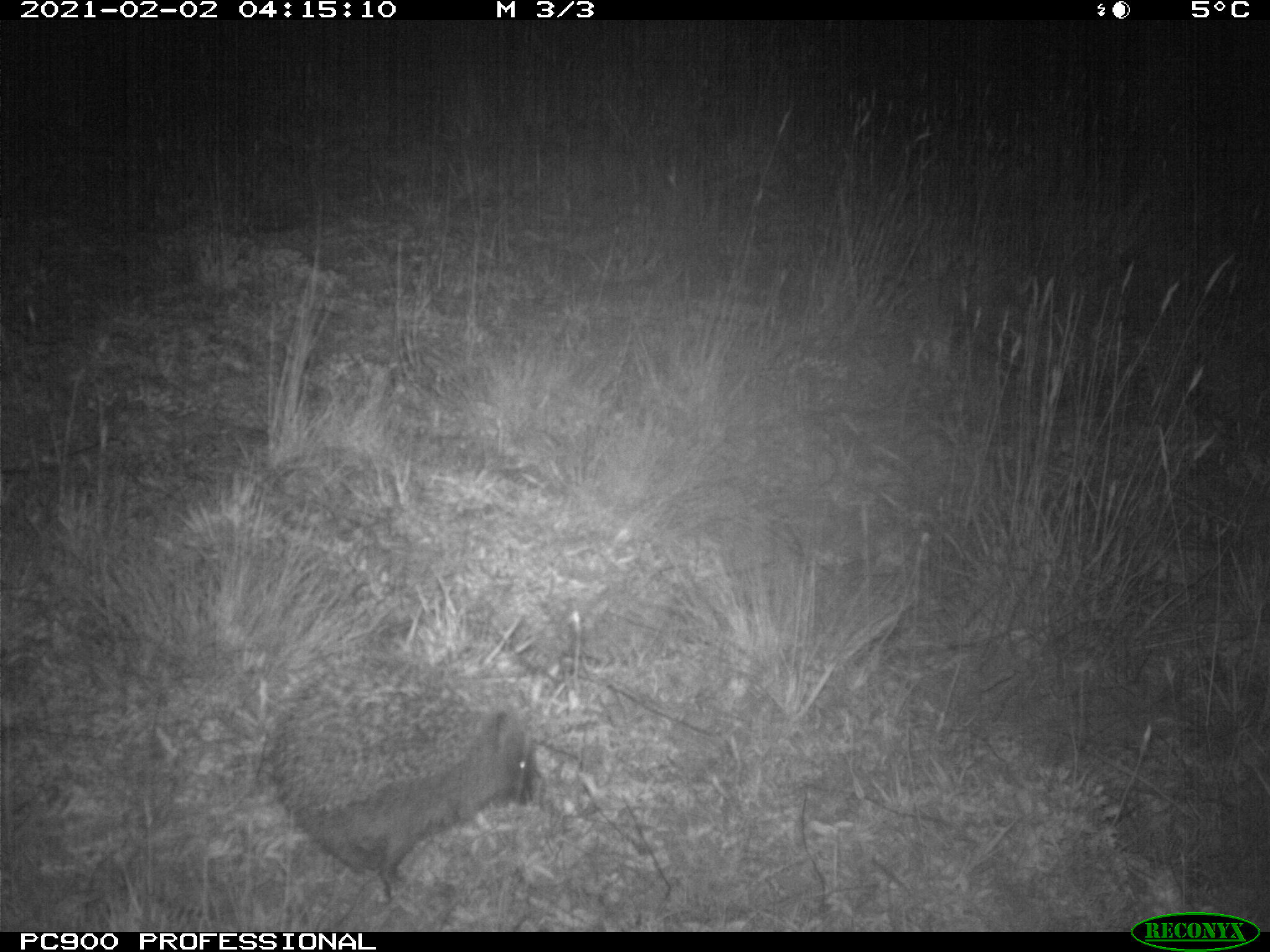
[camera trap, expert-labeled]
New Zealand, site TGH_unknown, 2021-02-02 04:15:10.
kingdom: Animalia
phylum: Chordata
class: Mammalia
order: Eulipotyphla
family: Erinaceidae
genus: Erinaceus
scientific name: Erinaceus europaeus europaeus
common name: european hedgehog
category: hedgehog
Hedgehog (european hedgehog) (Erinaceus europaeus europaeus).